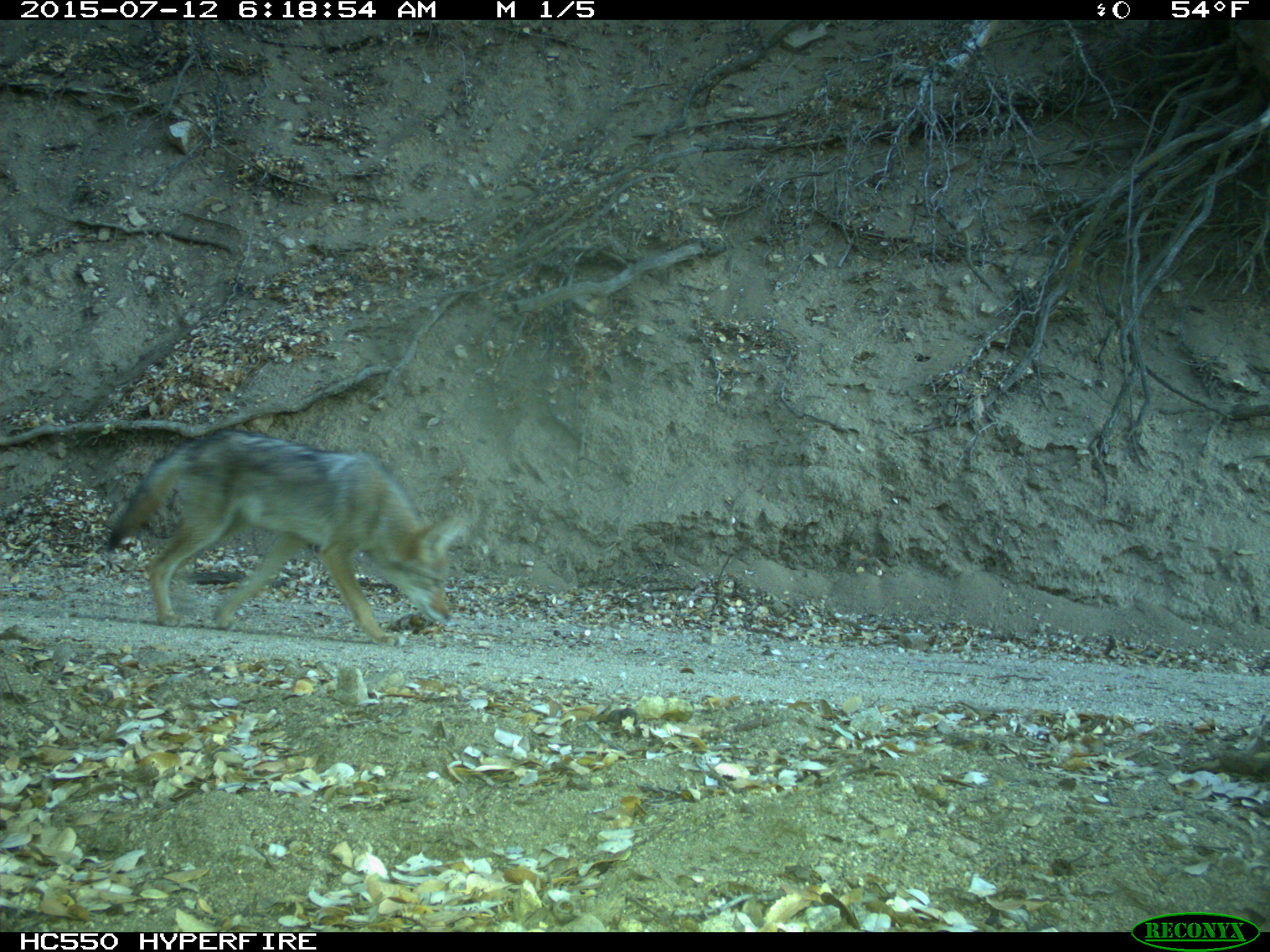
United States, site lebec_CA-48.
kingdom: Animalia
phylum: Chordata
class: Mammalia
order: Carnivora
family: Canidae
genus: Canis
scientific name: Canis latrans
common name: coyote